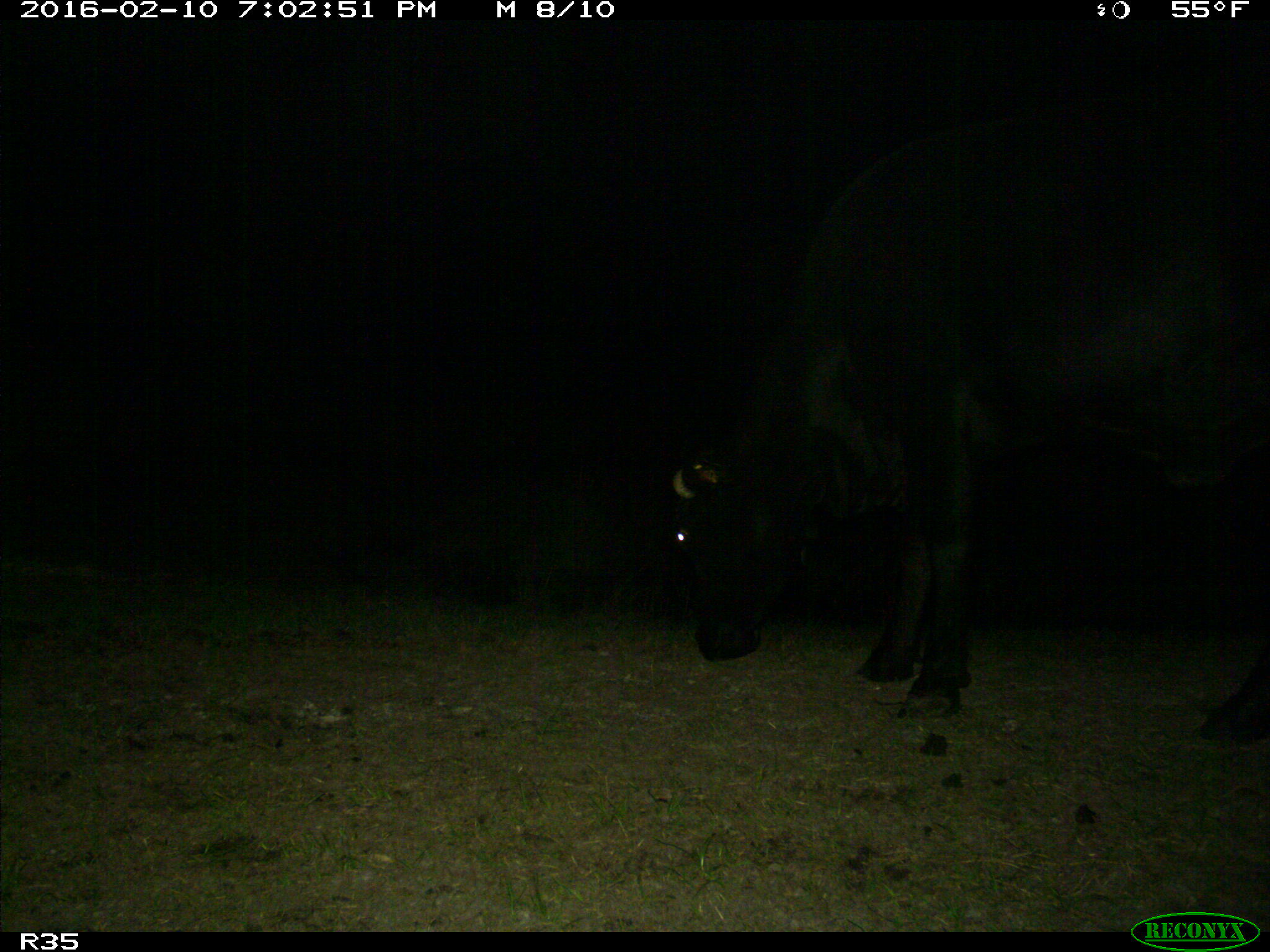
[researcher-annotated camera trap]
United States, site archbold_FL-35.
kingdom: Animalia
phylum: Chordata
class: Mammalia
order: Artiodactyla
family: Bovidae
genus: Bos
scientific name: Bos taurus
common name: domestic cow